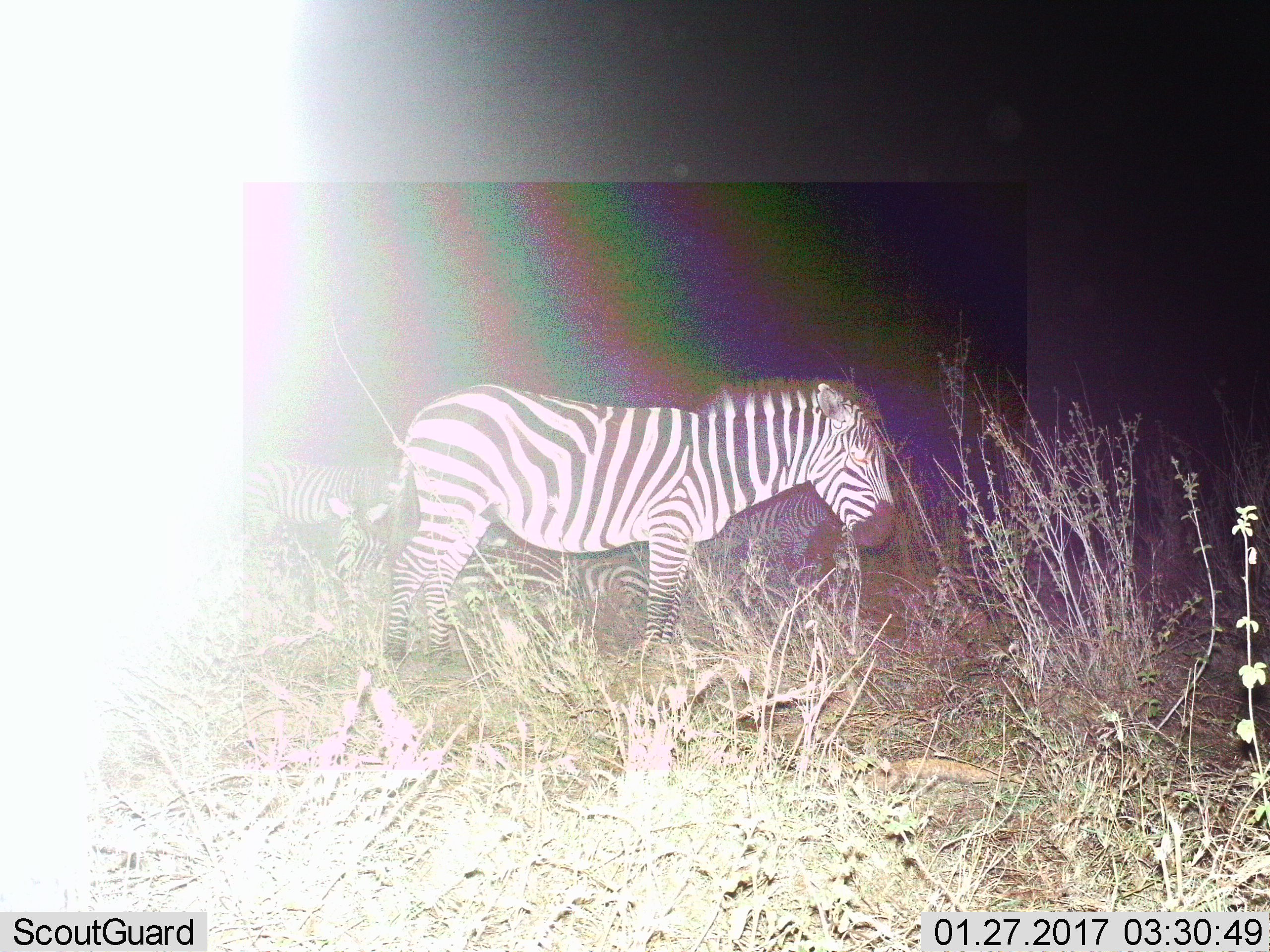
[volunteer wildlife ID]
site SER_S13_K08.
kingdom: Animalia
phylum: Chordata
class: Mammalia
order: Perissodactyla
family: Equidae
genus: Equus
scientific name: Equus quagga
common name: plains zebra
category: zebraplains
Zebraplains (plains zebra) (Equus quagga), count 5. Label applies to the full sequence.